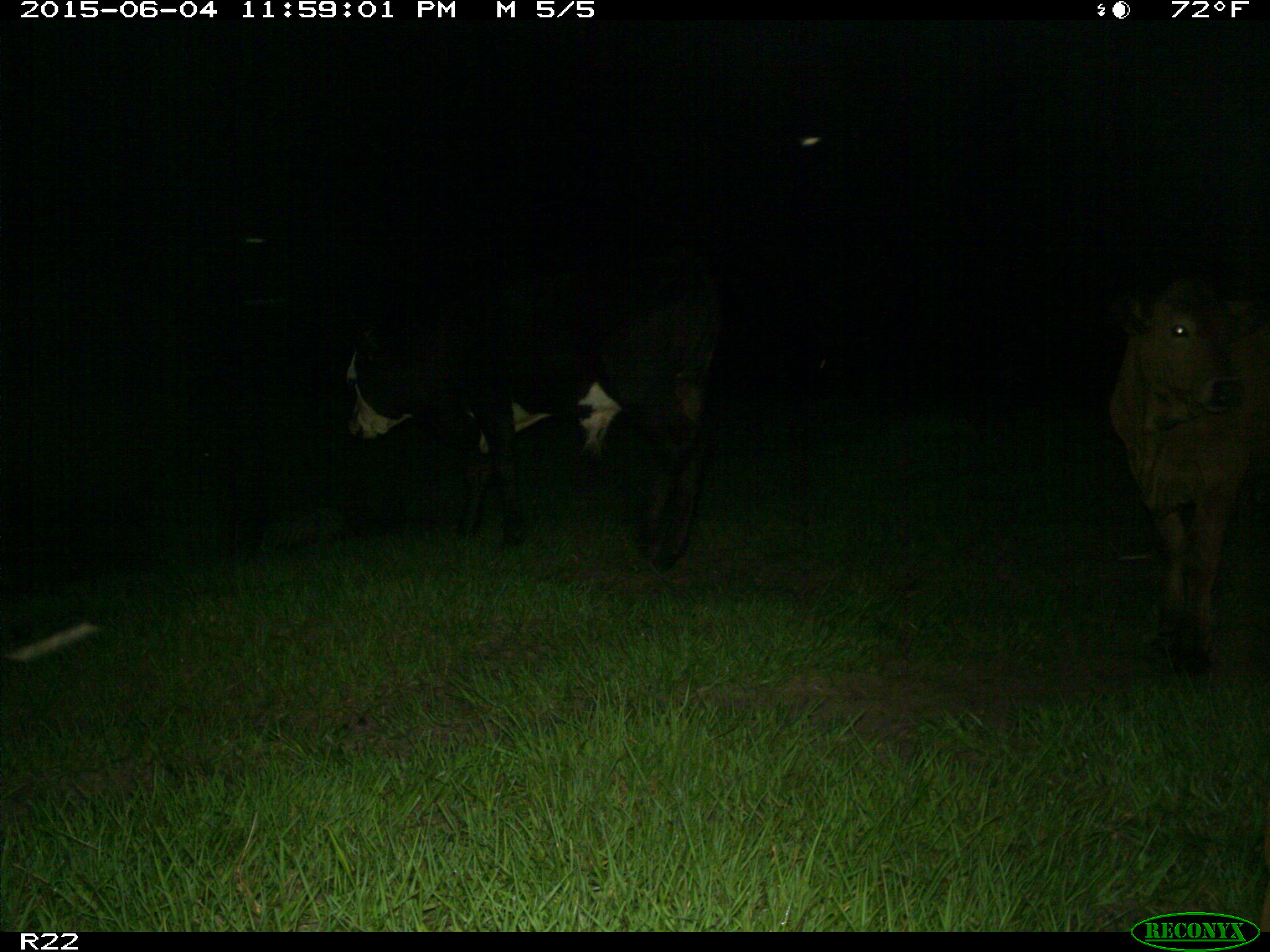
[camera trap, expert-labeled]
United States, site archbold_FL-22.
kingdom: Animalia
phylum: Chordata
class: Mammalia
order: Artiodactyla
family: Bovidae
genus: Bos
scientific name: Bos taurus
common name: domestic cow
Bos taurus (domestic cow).